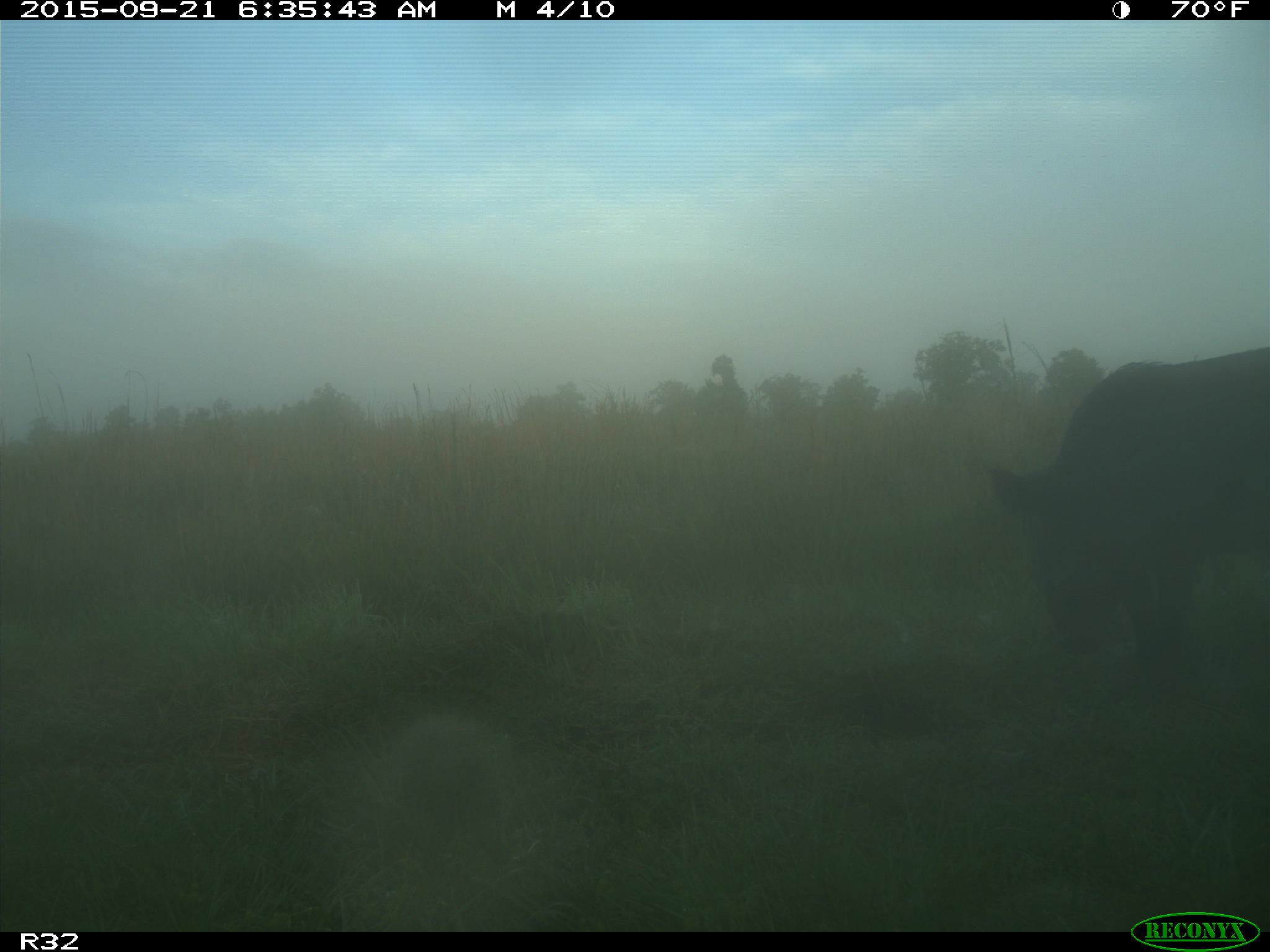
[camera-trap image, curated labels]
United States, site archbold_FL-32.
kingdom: Animalia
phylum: Chordata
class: Mammalia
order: Artiodactyla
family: Suidae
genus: Sus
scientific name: Sus scrofa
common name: wild boar